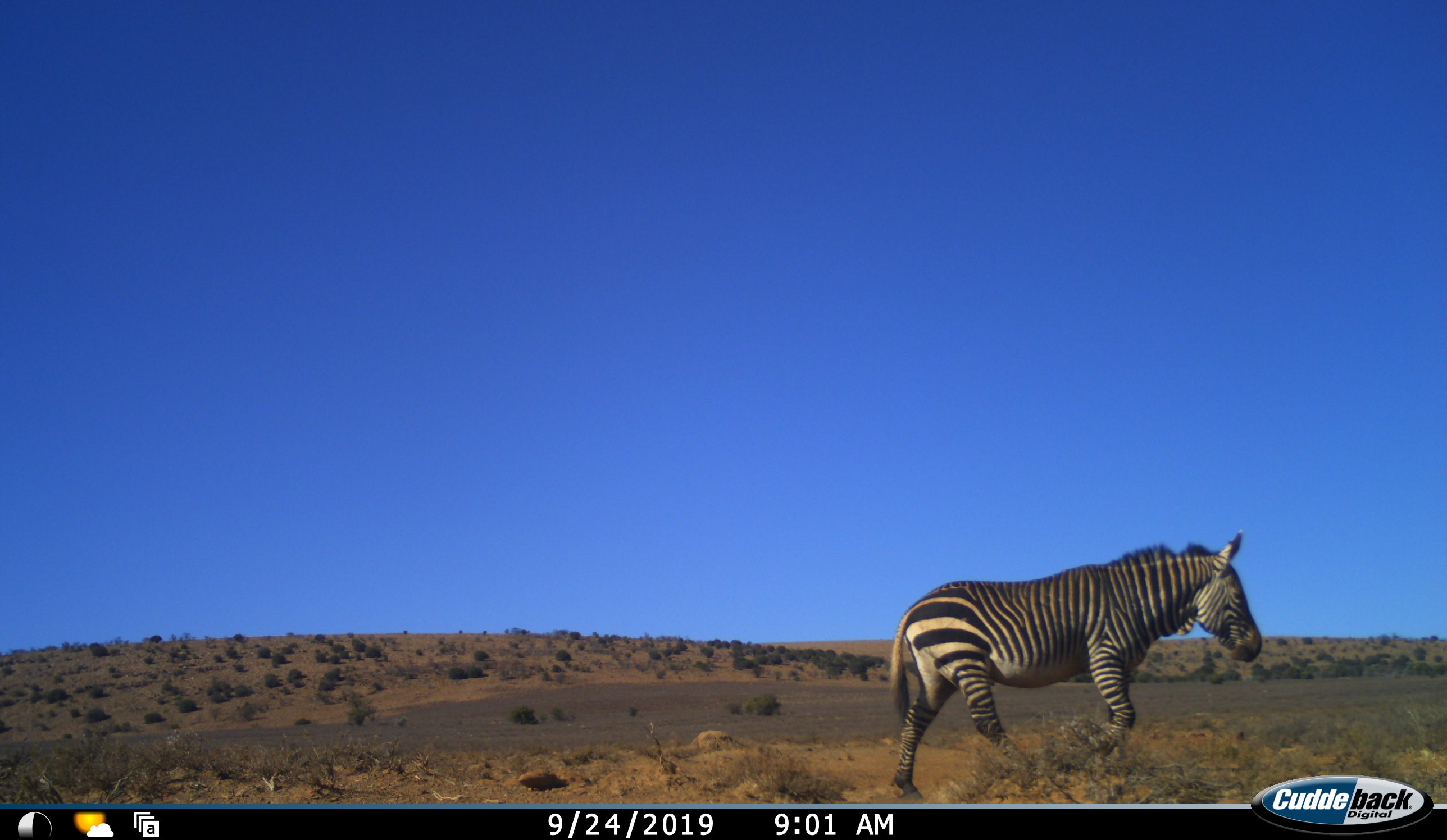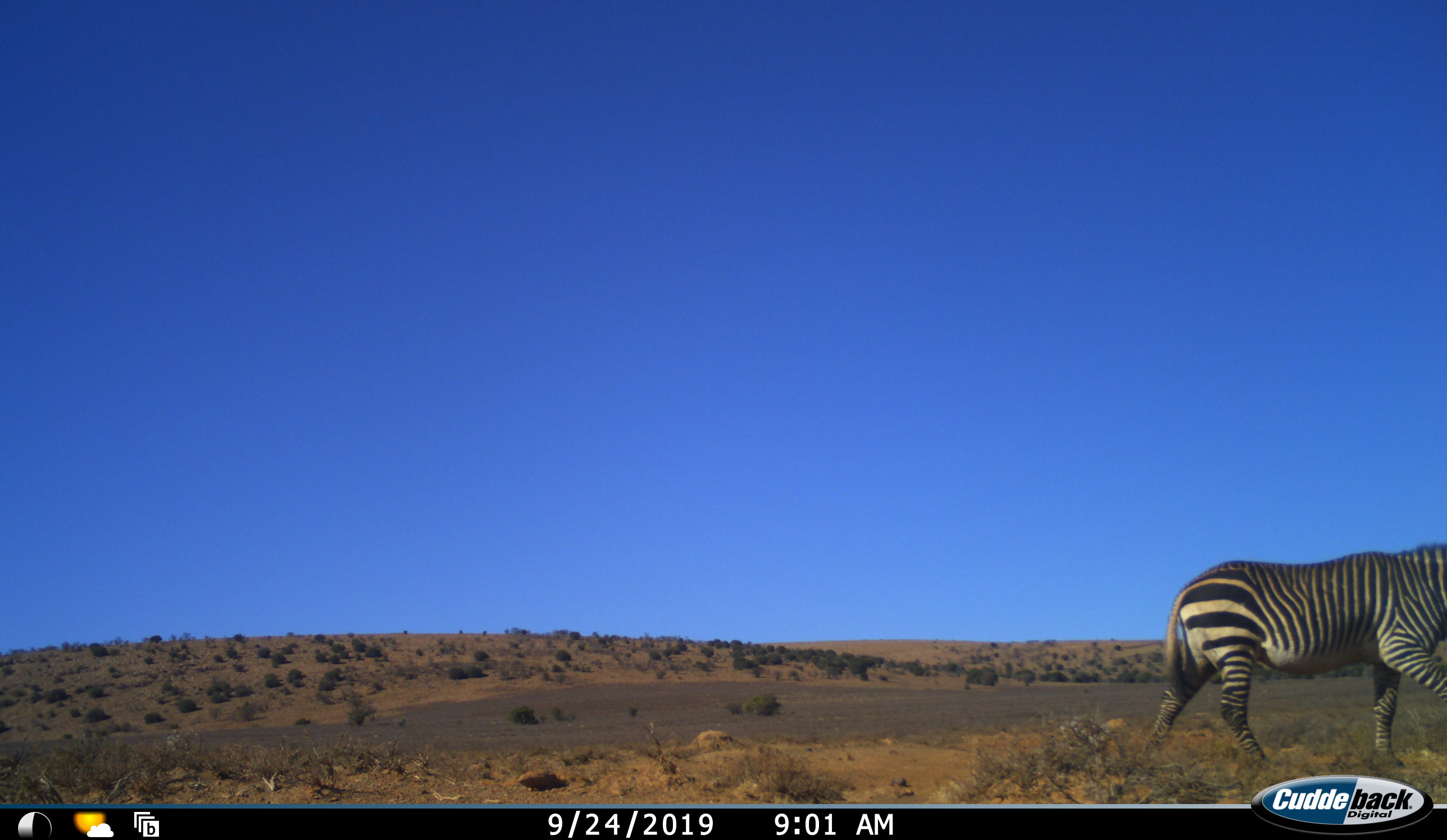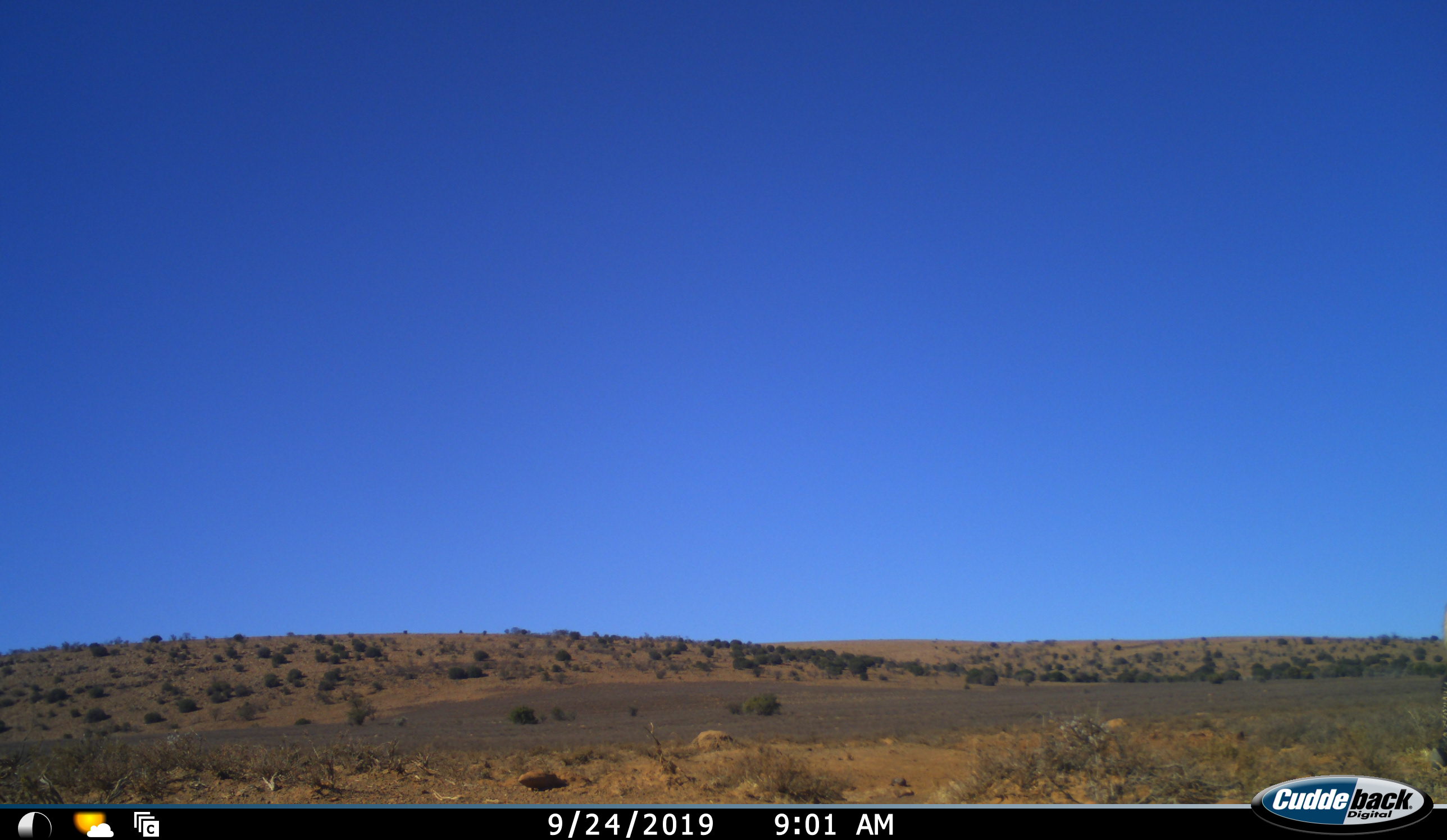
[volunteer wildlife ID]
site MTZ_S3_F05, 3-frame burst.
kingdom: Animalia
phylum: Chordata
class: Mammalia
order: Perissodactyla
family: Equidae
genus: Equus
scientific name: Equus zebra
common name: mountain zebra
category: zebramountain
Zebramountain (mountain zebra) (Equus zebra), count 1. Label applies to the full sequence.